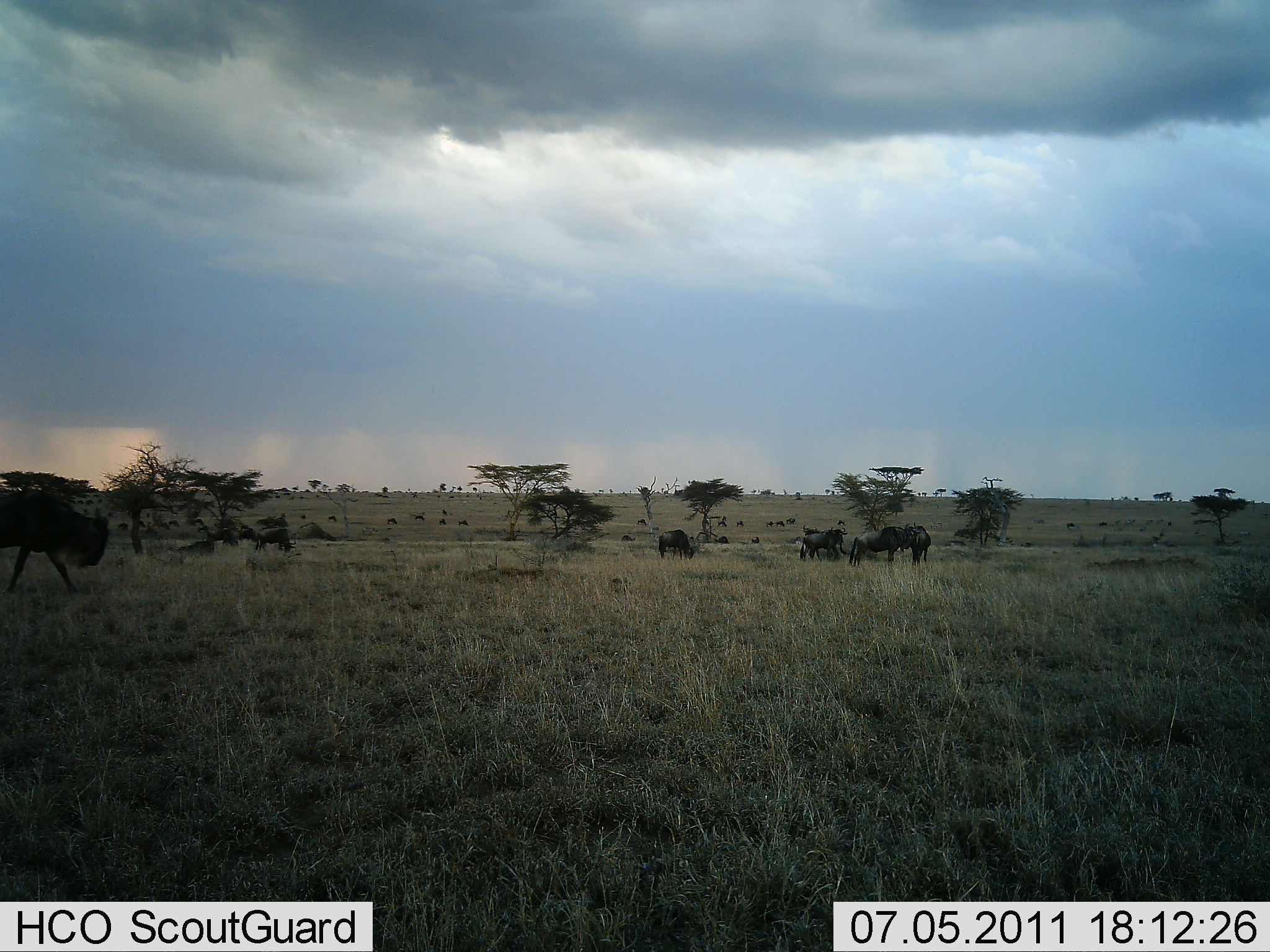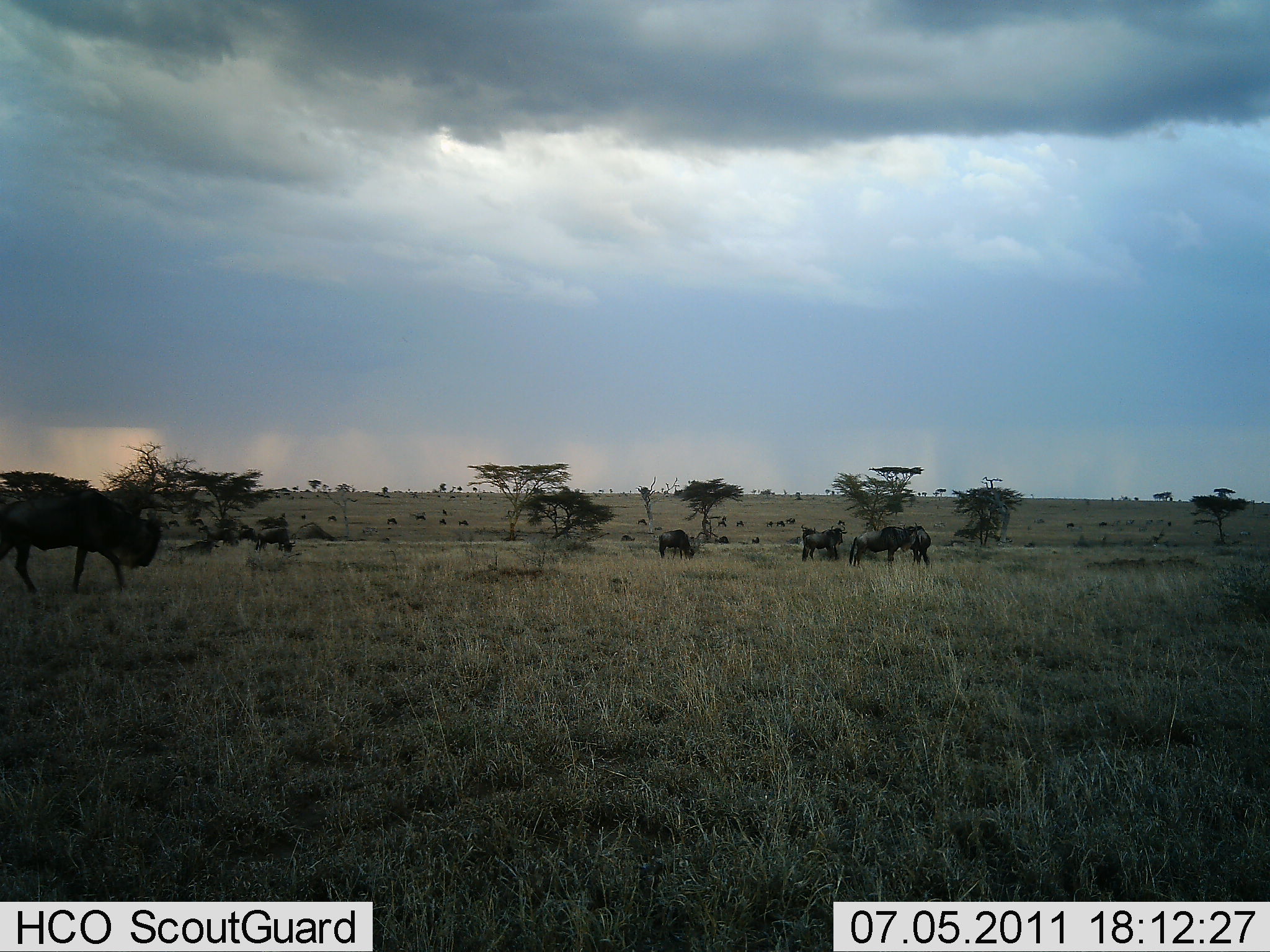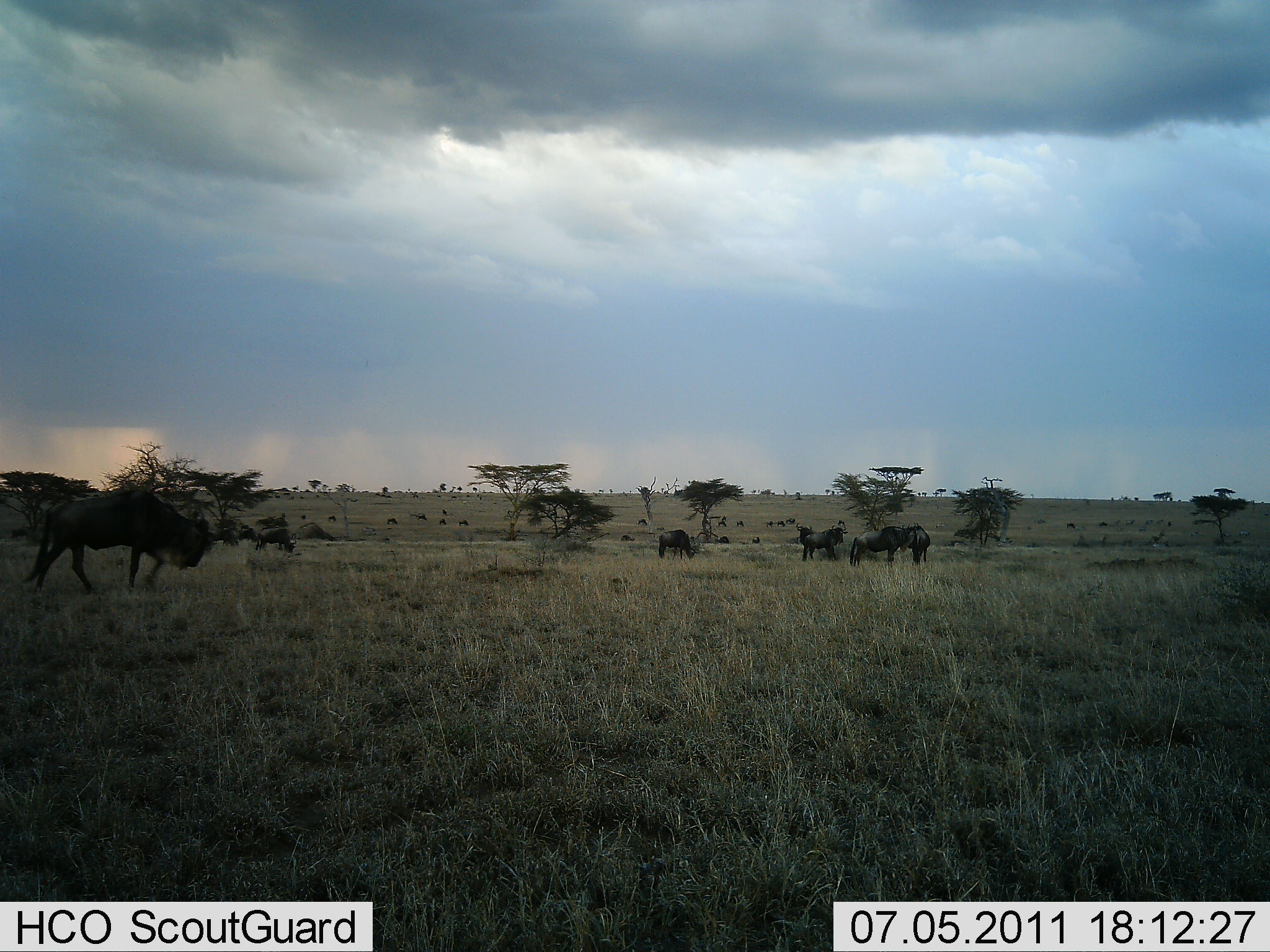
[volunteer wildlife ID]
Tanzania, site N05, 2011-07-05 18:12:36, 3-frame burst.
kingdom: Animalia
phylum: Chordata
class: Mammalia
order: Artiodactyla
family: Bovidae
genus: Connochaetes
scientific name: Connochaetes taurinus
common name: blue wildebeest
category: wildebeest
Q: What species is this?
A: Wildebeest (blue wildebeest) (Connochaetes taurinus).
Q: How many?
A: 11-50.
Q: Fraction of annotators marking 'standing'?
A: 64%.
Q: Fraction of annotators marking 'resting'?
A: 0%.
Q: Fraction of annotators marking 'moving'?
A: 73%.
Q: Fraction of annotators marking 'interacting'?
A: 0%.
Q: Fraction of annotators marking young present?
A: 0%.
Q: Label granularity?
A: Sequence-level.